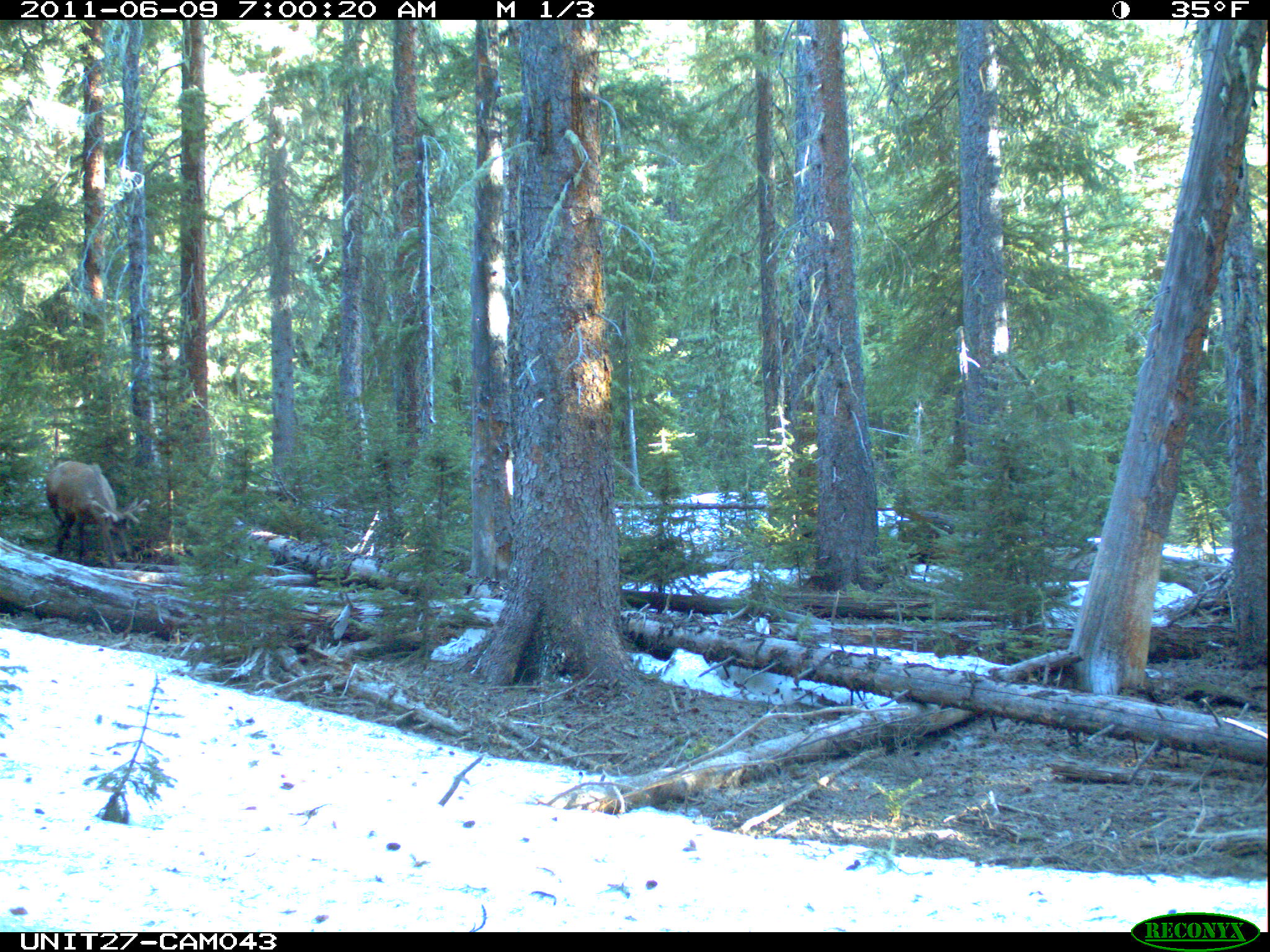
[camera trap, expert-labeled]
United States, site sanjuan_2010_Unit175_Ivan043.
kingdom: Animalia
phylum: Chordata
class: Mammalia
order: Artiodactyla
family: Cervidae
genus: Cervus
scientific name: Cervus elaphus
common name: red deer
Cervus elaphus (red deer).